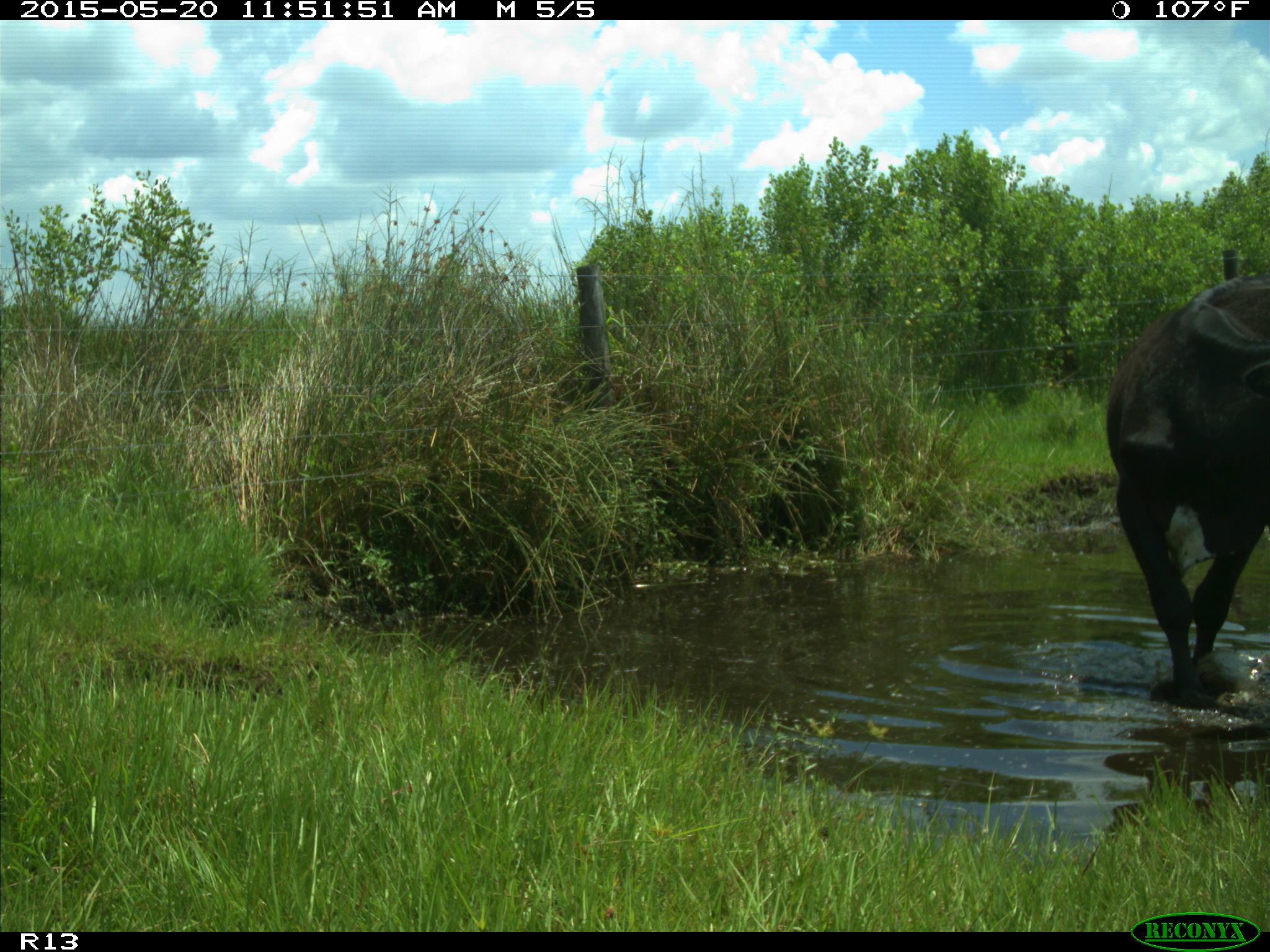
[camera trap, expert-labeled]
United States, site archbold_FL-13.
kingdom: Animalia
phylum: Chordata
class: Mammalia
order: Artiodactyla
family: Bovidae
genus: Bos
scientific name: Bos taurus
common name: domestic cow